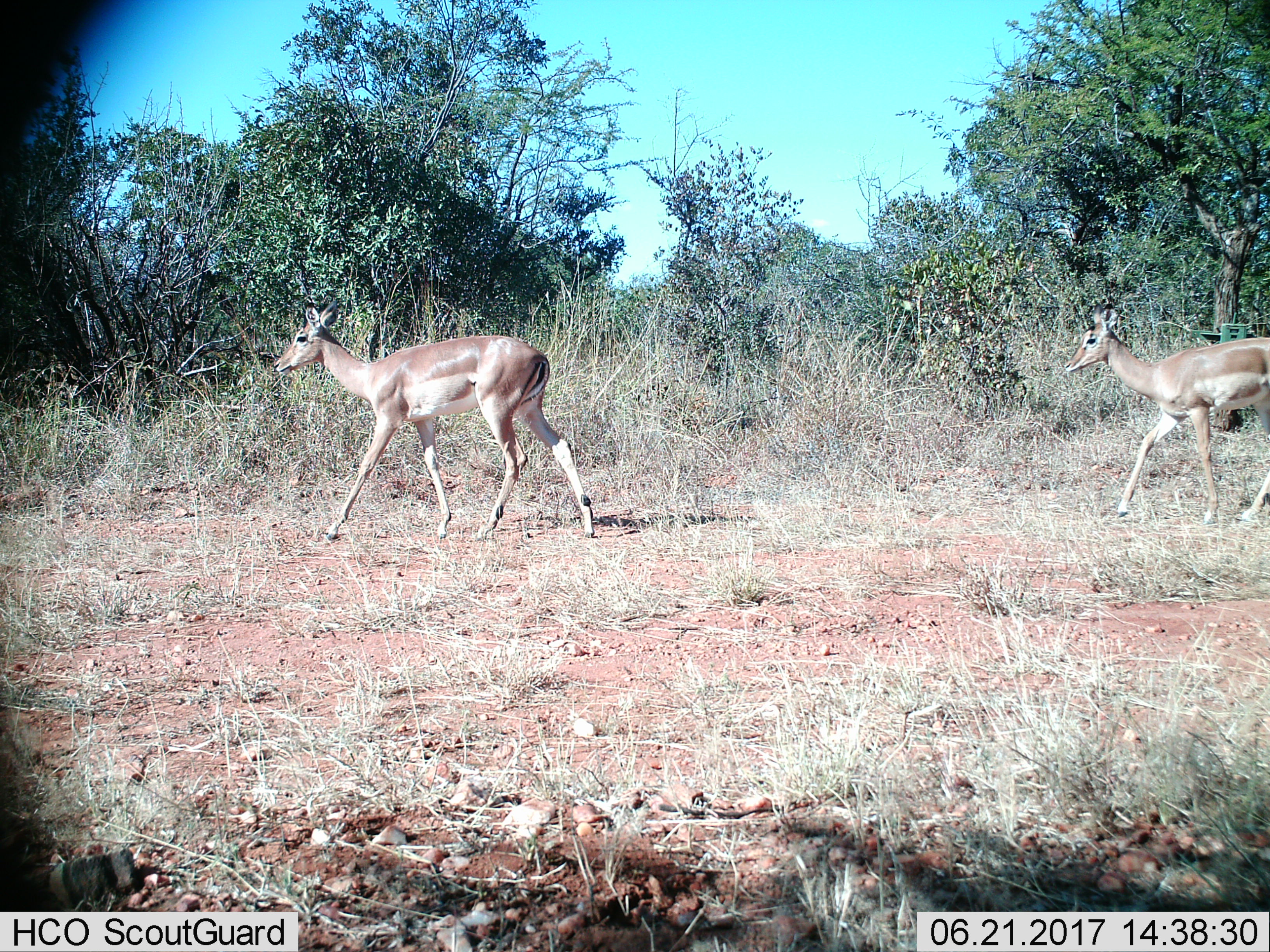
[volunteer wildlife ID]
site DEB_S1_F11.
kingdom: Animalia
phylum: Chordata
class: Mammalia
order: Artiodactyla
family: Bovidae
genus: Aepyceros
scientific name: Aepyceros melampus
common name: impala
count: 2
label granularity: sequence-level